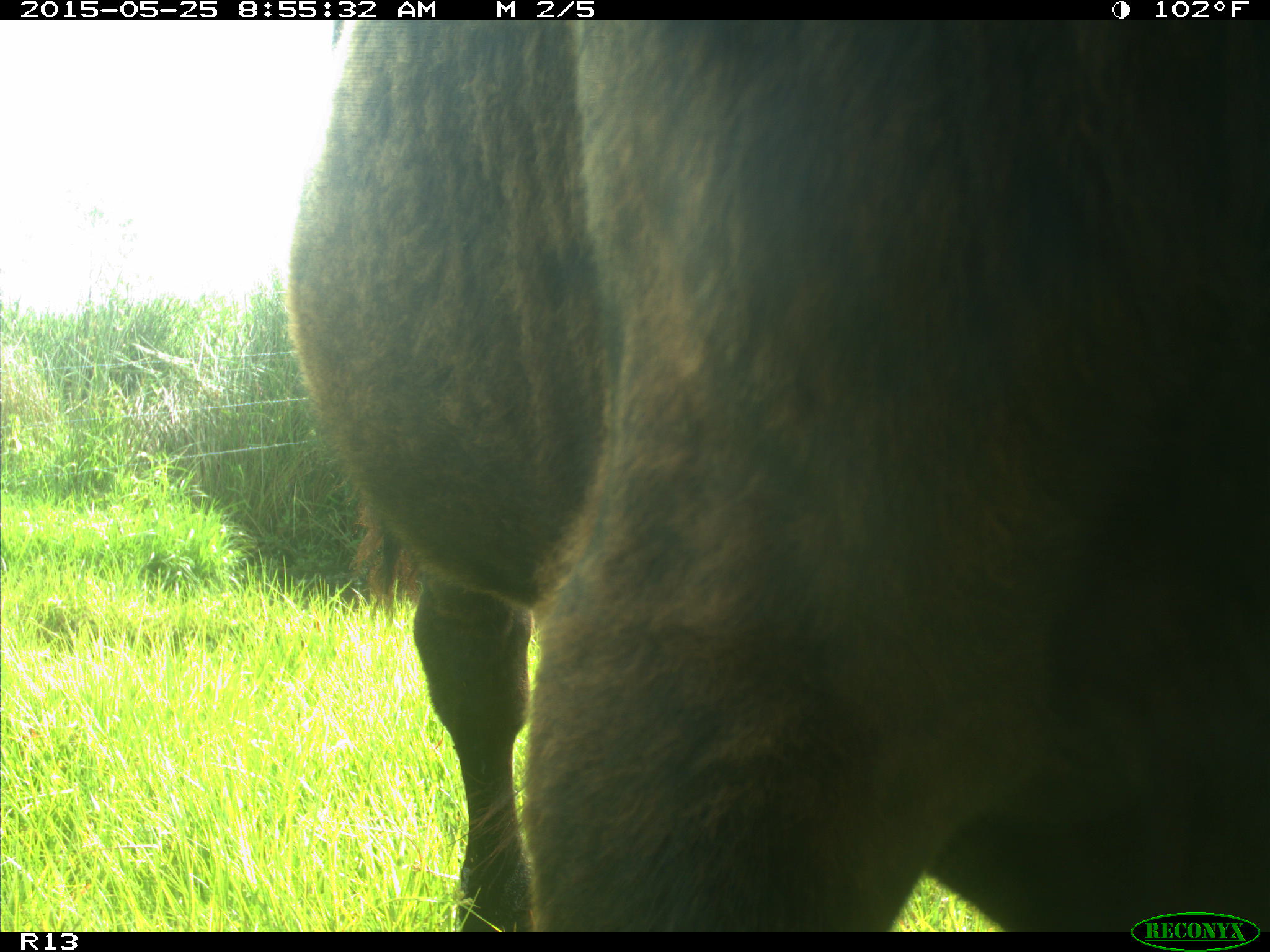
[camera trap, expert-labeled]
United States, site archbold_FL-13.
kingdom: Animalia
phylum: Chordata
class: Mammalia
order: Artiodactyla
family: Bovidae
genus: Bos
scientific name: Bos taurus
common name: domestic cow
Bos taurus (domestic cow).